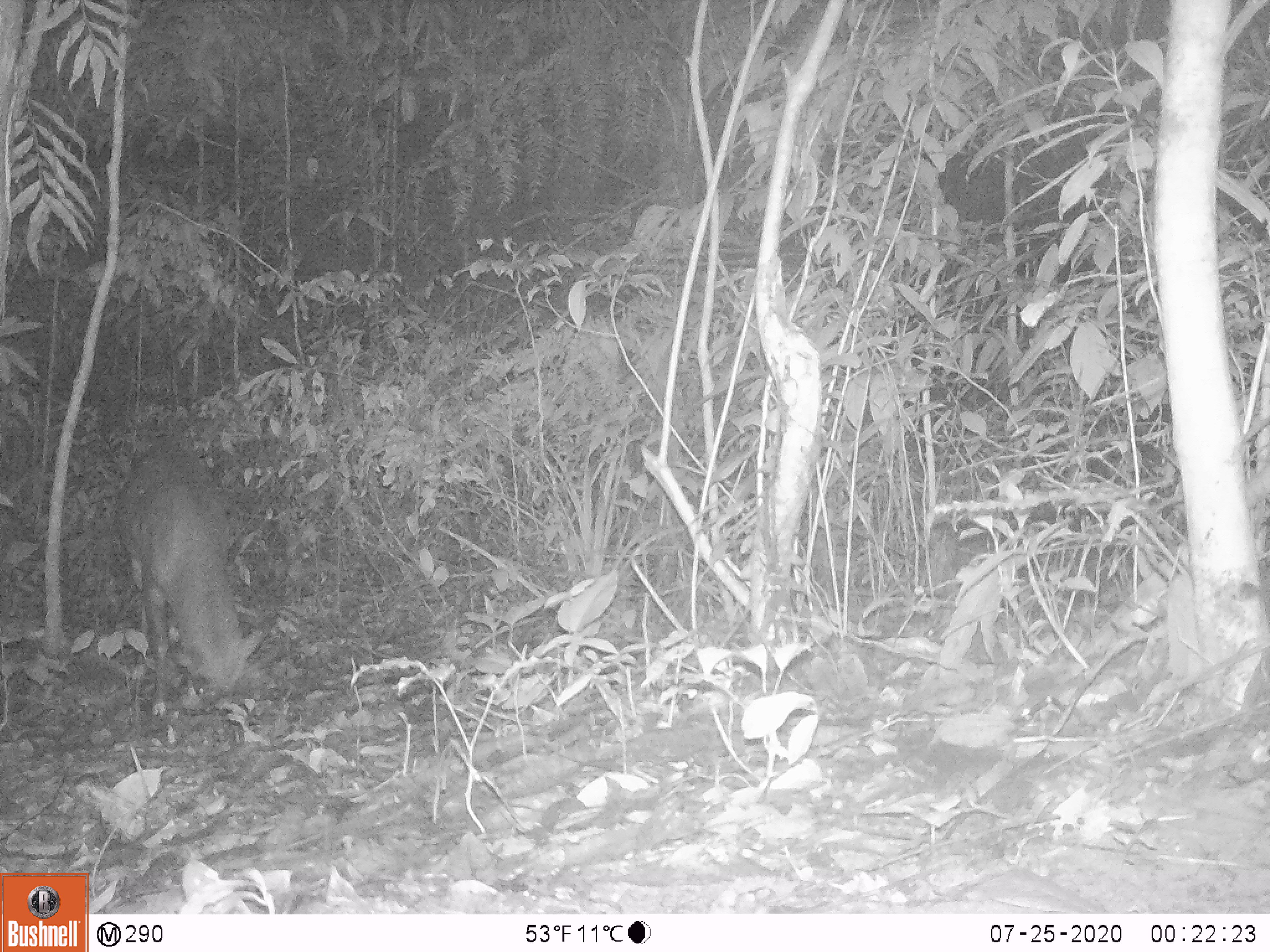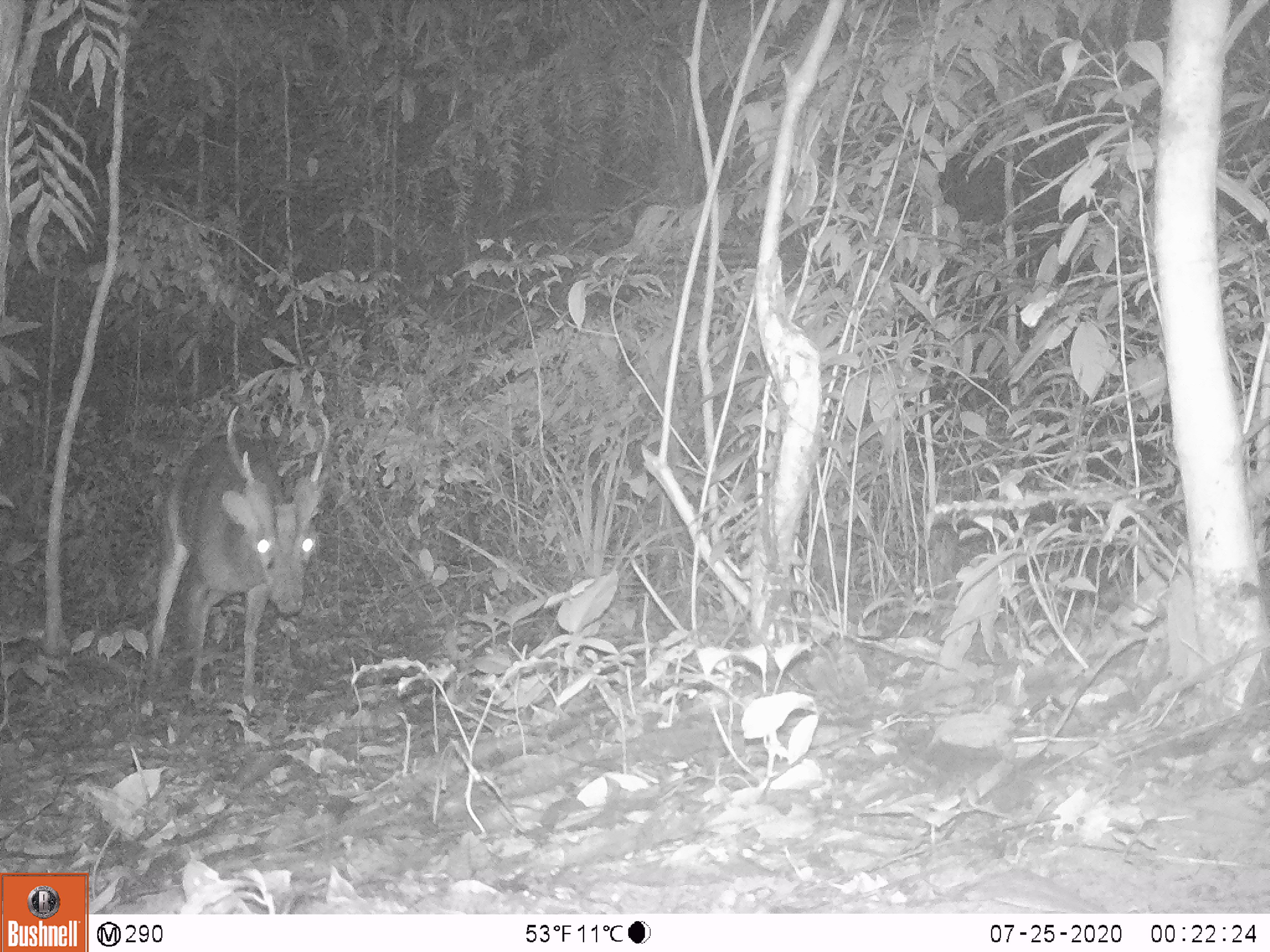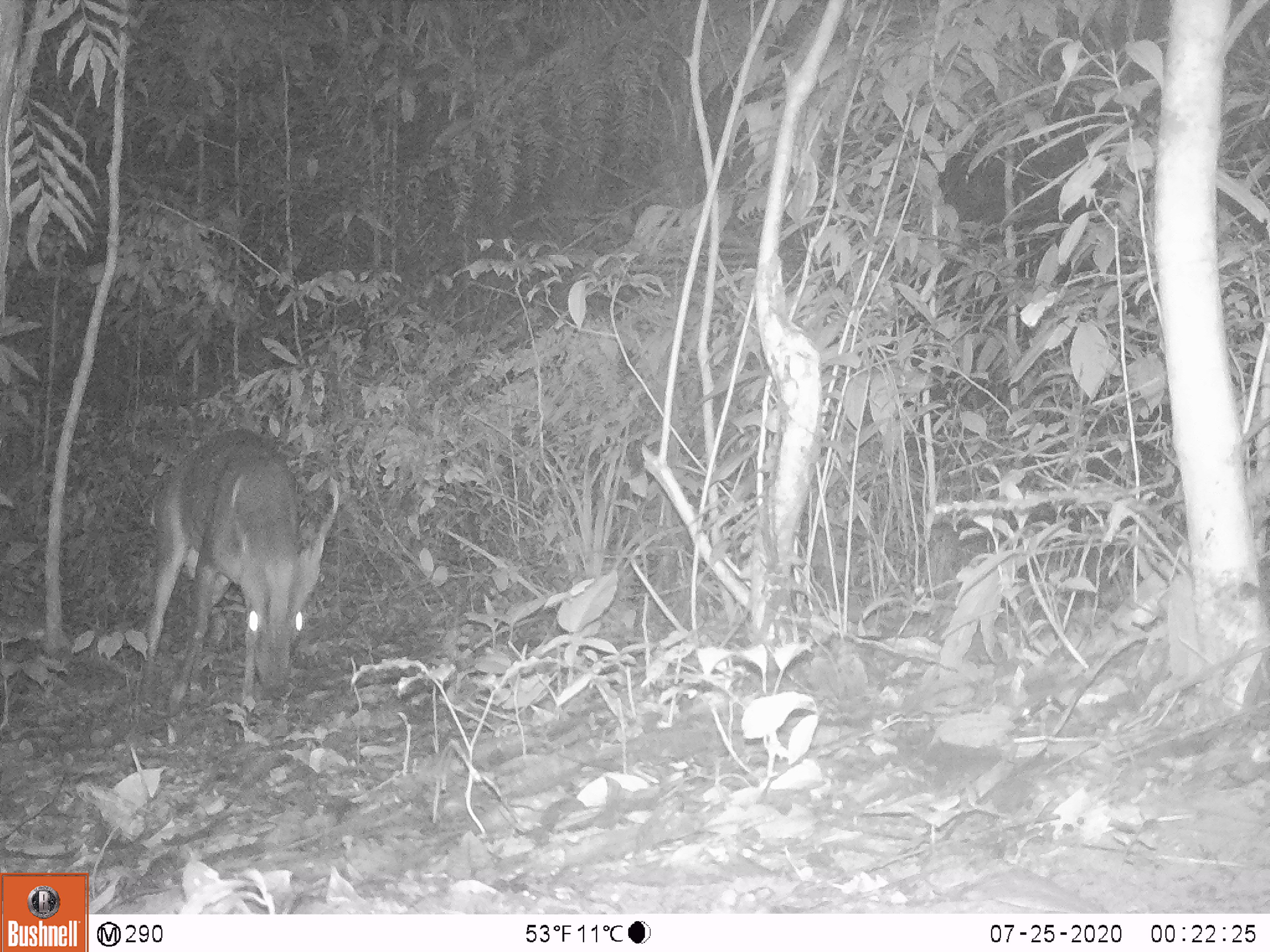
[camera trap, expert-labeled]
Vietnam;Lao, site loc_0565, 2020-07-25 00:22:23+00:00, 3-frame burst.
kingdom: Animalia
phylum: Chordata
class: Mammalia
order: Artiodactyla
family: Cervidae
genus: Muntiacus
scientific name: Muntiacus vuquangensis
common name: large-antlered muntjac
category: large antlered muntjac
Large antlered muntjac (large-antlered muntjac) (Muntiacus vuquangensis). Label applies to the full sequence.